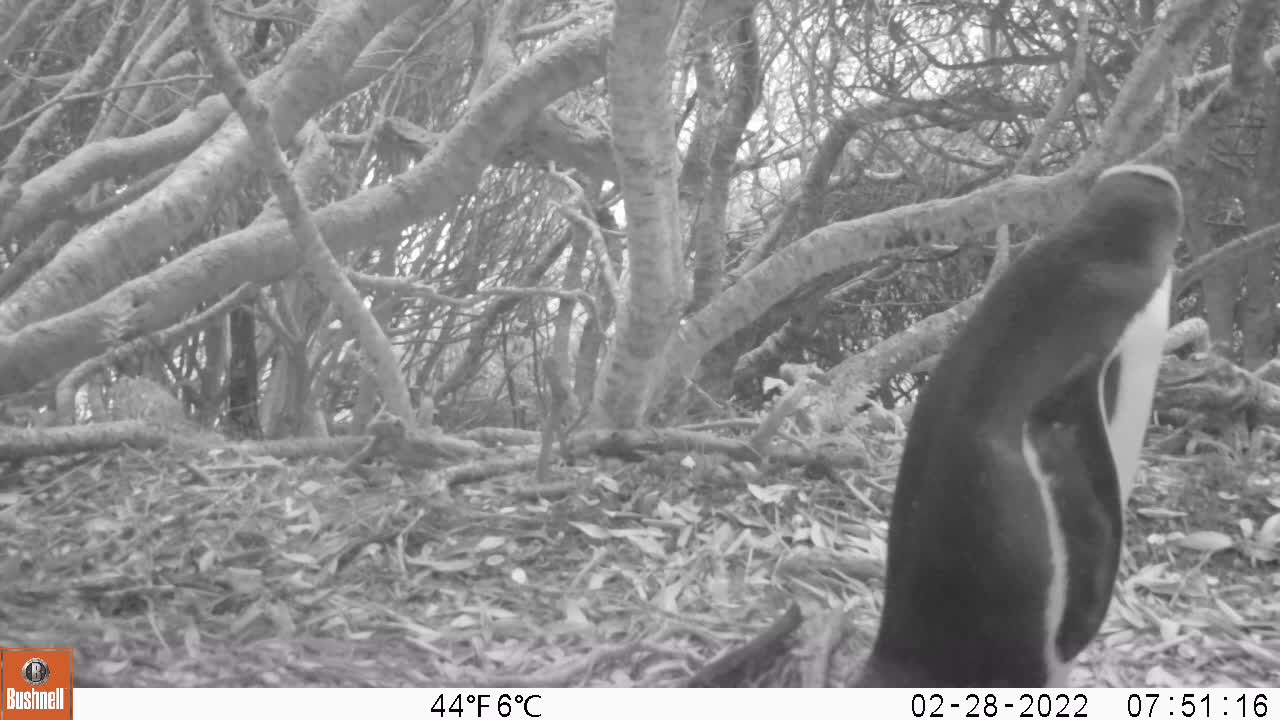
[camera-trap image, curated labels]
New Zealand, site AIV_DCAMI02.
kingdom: Animalia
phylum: Chordata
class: Aves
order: Sphenisciformes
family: Spheniscidae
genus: Megadyptes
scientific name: Megadyptes antipodes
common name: yellow-eyed penguin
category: yellow eyed penguin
Yellow eyed penguin (yellow-eyed penguin) (Megadyptes antipodes).